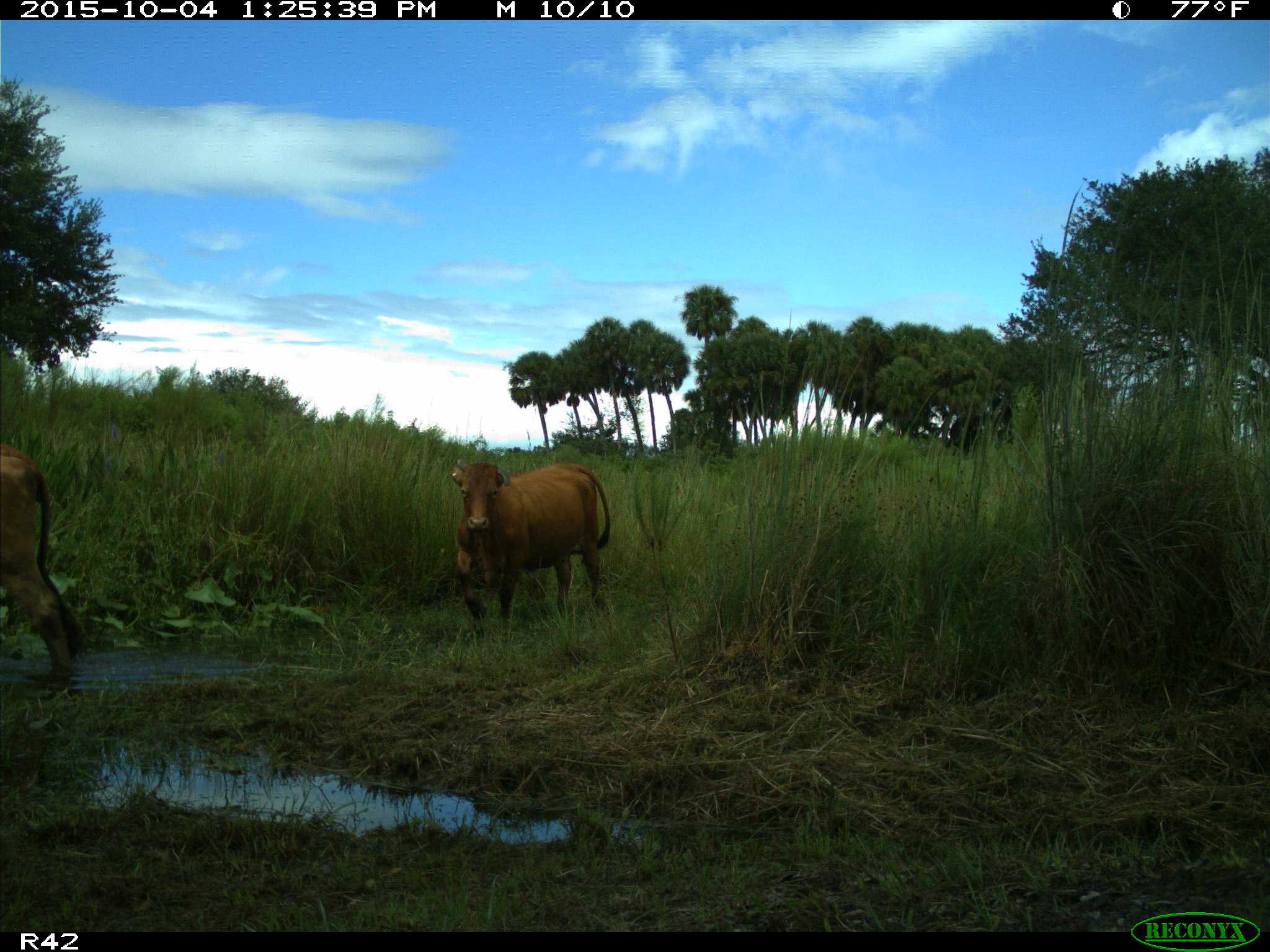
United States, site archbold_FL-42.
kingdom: Animalia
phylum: Chordata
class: Mammalia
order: Artiodactyla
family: Bovidae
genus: Bos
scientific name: Bos taurus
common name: domestic cow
Bos taurus (domestic cow).